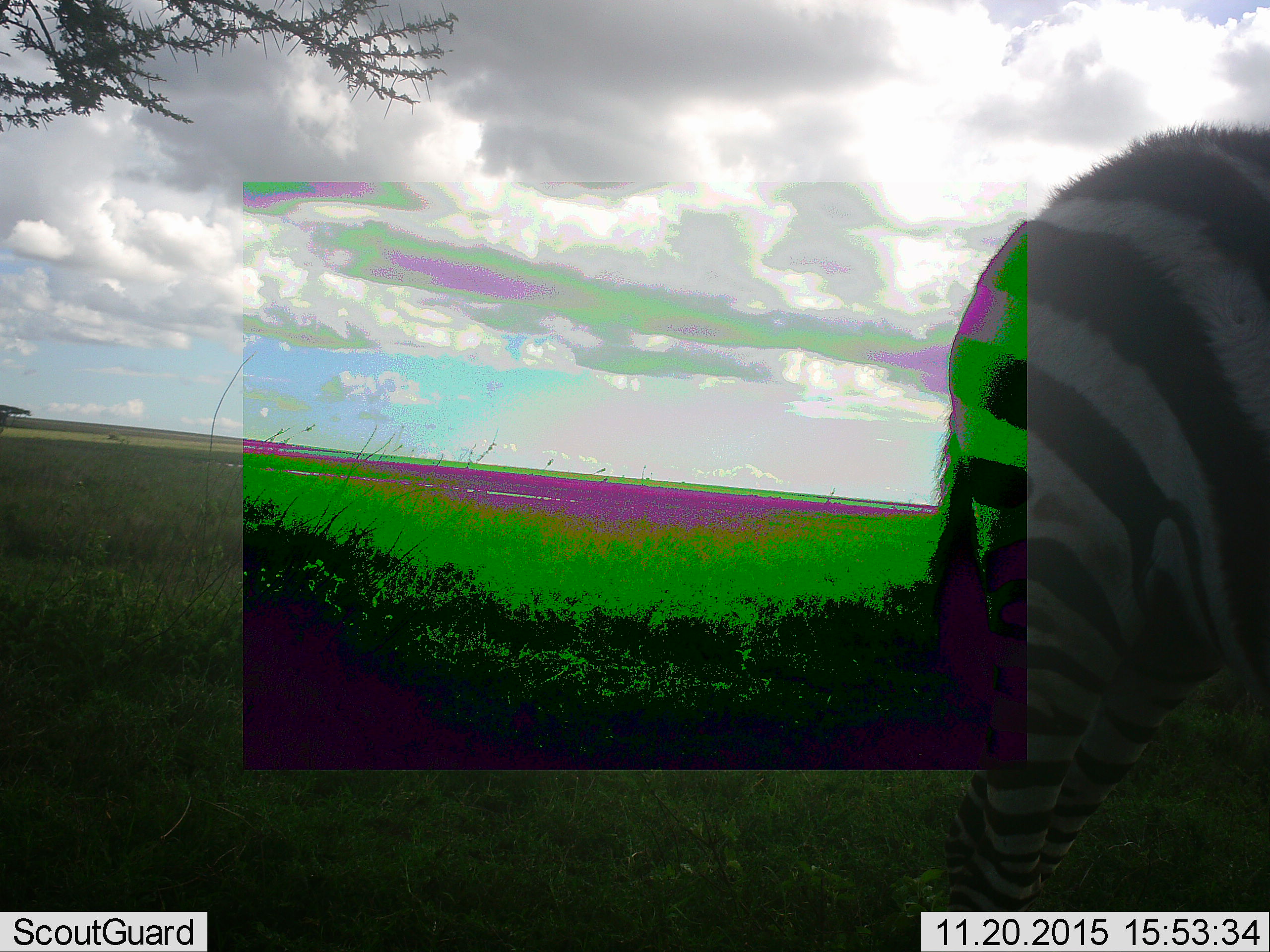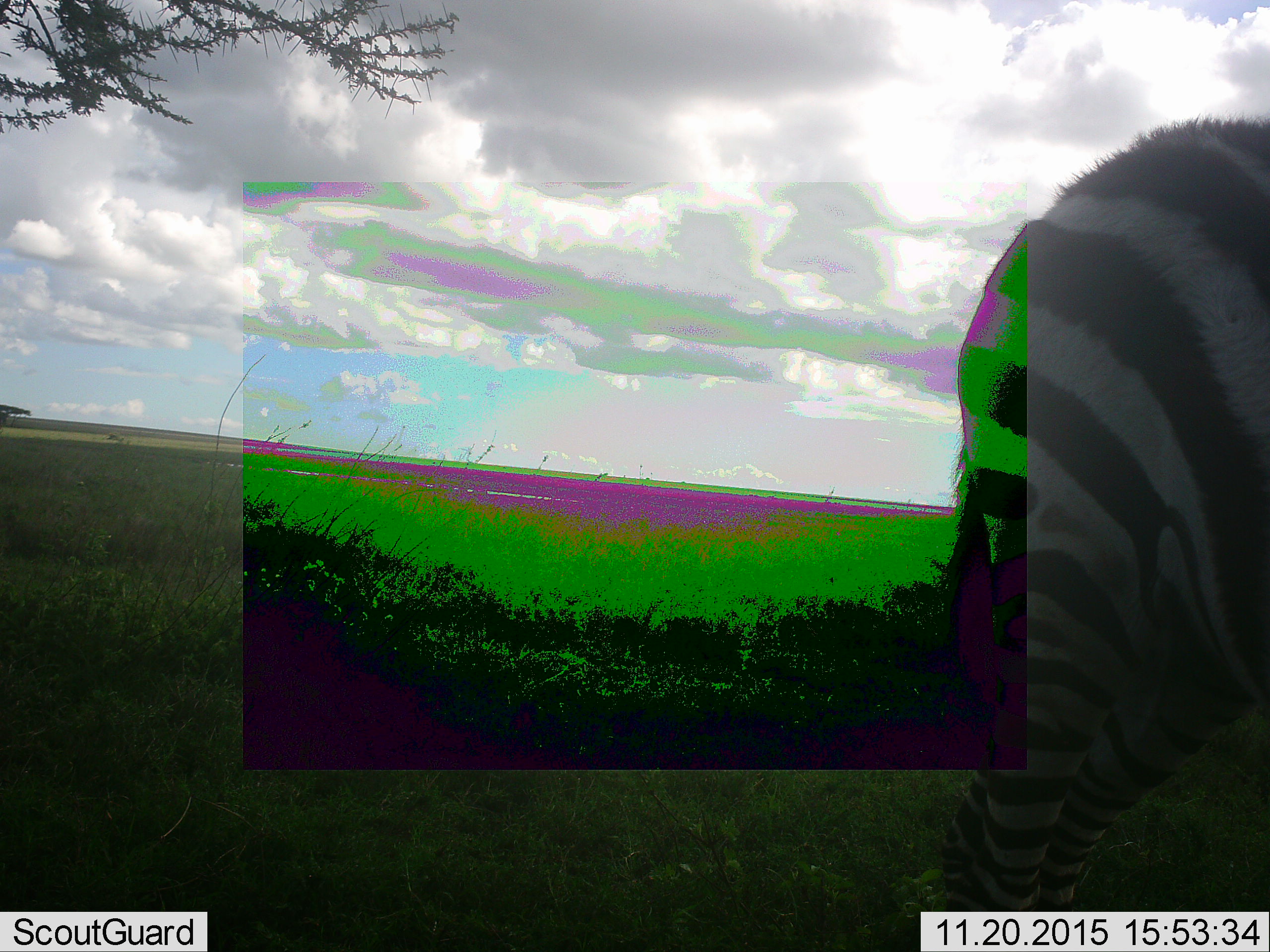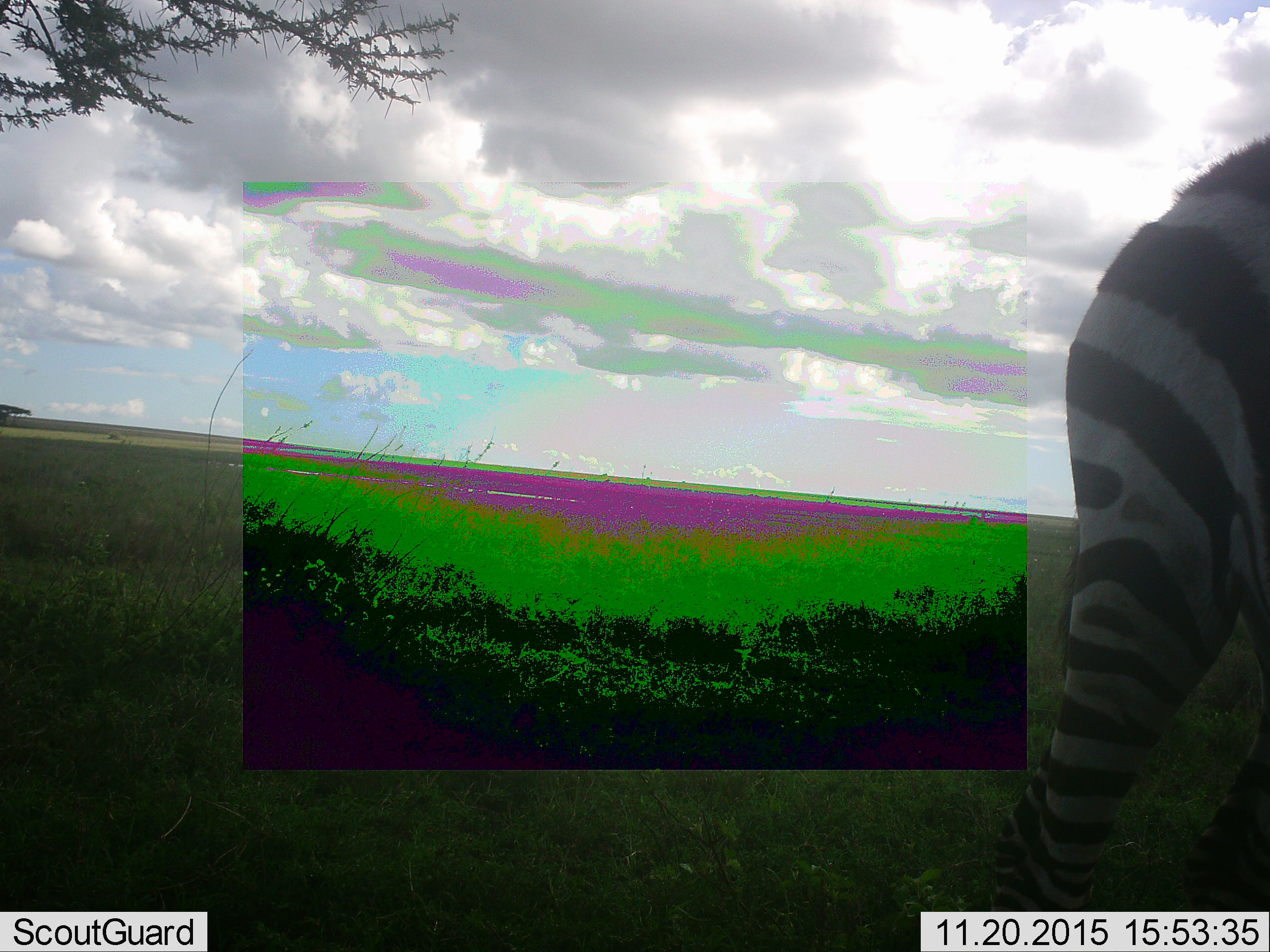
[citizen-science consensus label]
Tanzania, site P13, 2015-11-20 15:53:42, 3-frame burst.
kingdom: Animalia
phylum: Chordata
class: Mammalia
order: Perissodactyla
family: Equidae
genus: Equus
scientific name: Equus quagga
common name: plains zebra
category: zebra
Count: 1.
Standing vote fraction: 43%.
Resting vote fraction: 0%.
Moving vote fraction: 57%.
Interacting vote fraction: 0%.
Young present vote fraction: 0%.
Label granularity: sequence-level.